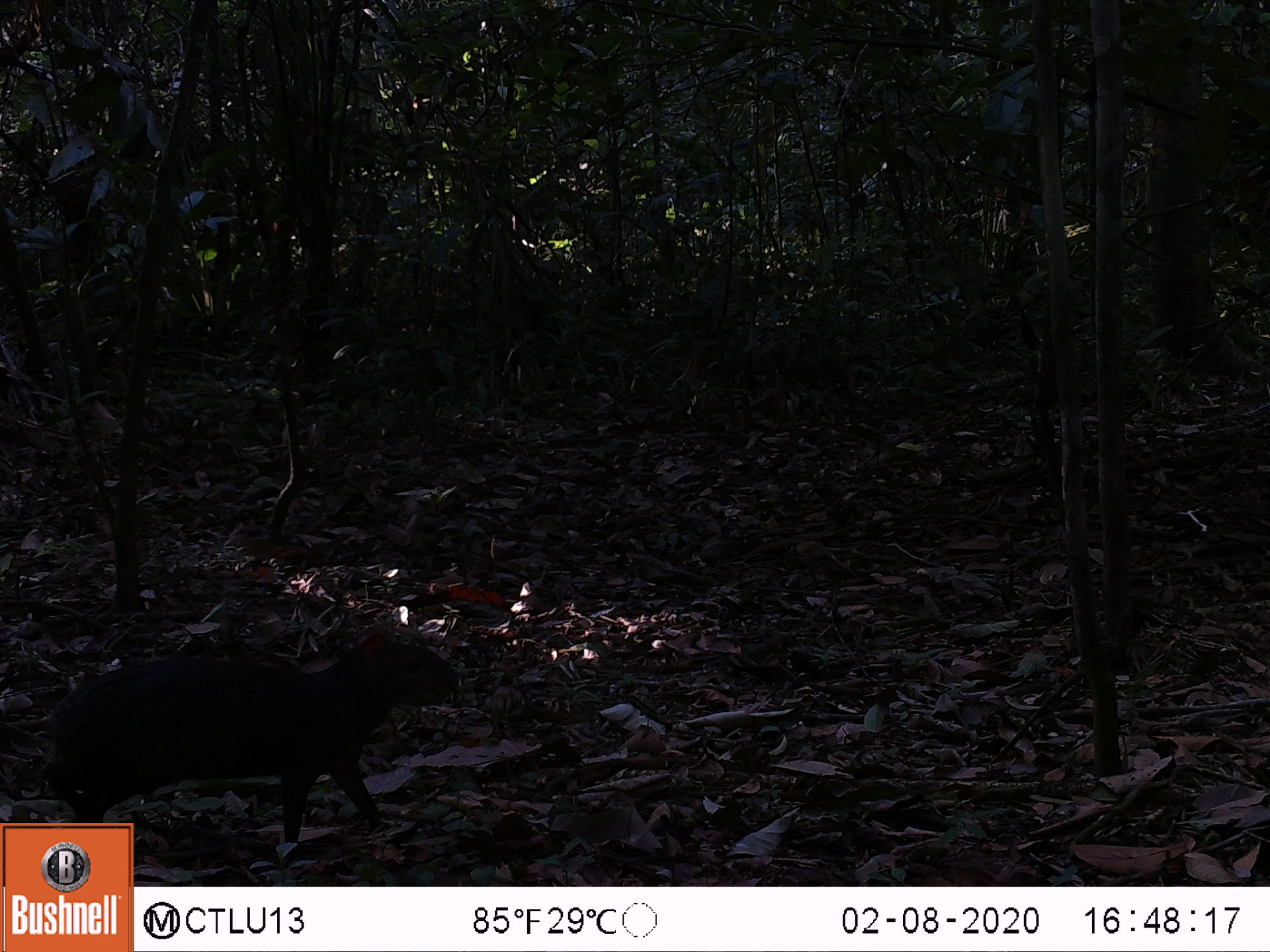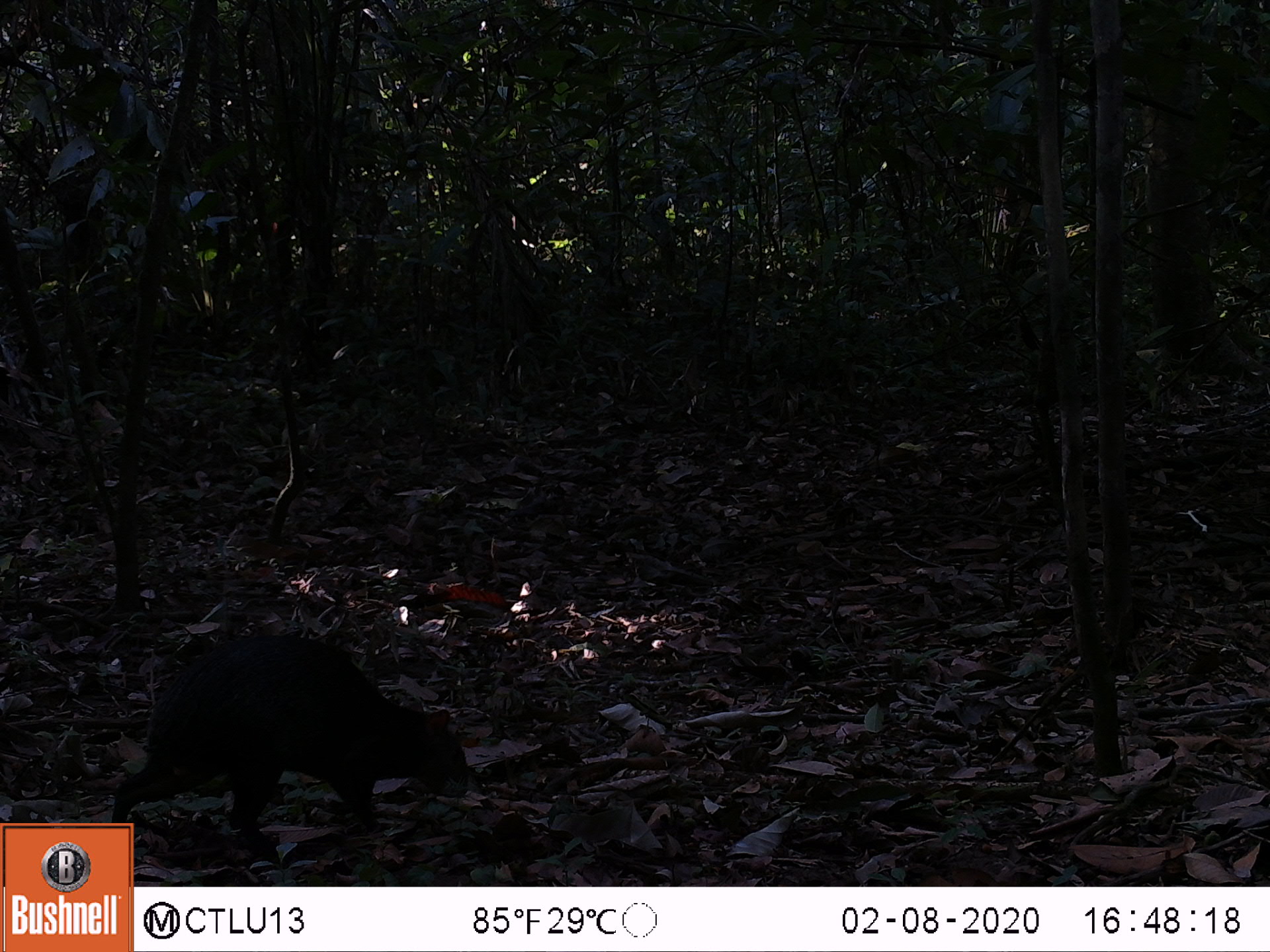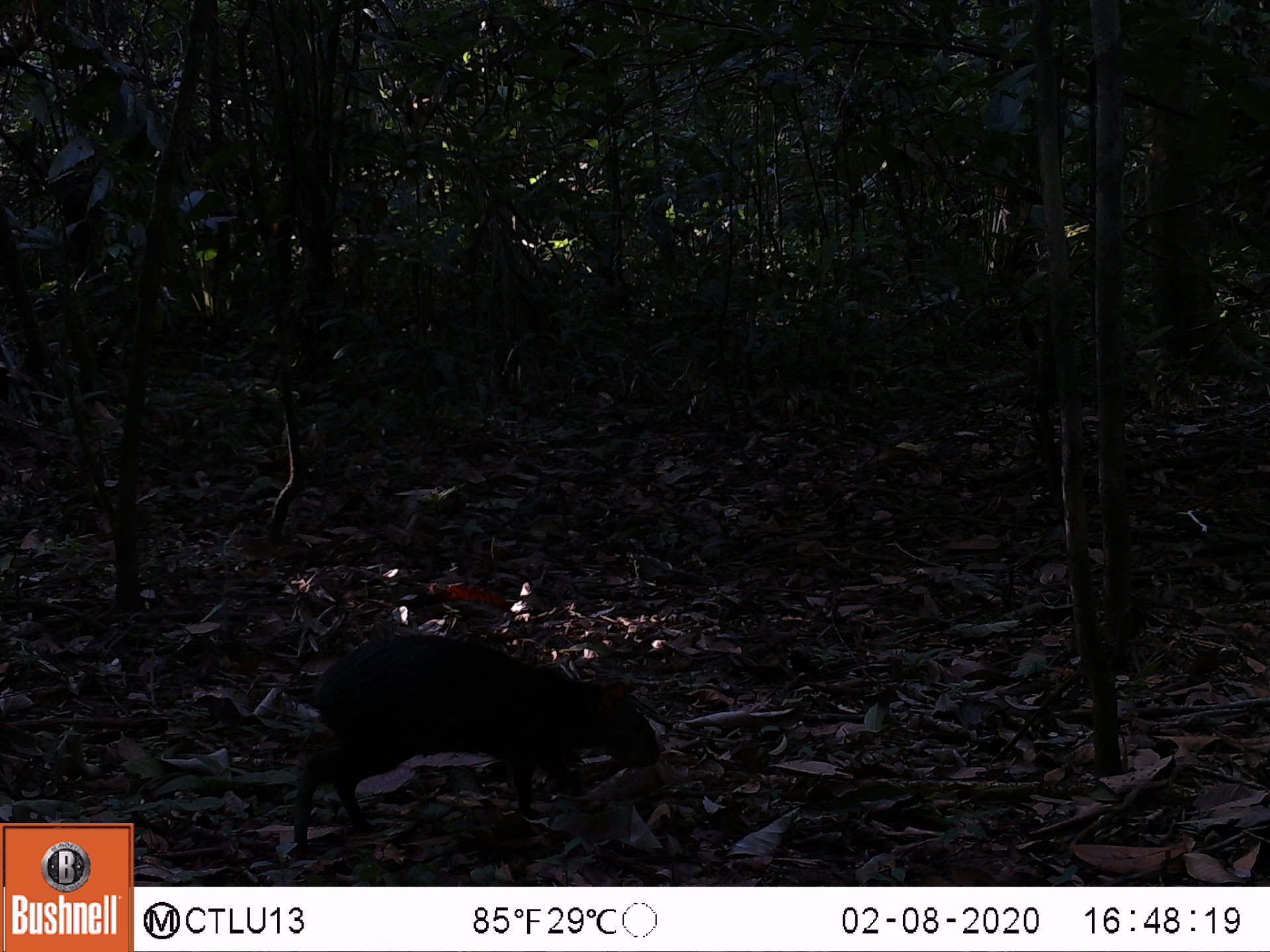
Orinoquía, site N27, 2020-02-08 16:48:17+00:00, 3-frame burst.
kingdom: Animalia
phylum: Chordata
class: Mammalia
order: Rodentia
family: Dasyproctidae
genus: Dasyprocta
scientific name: Dasyprocta fuliginosa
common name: black agouti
Black agouti (Dasyprocta fuliginosa).